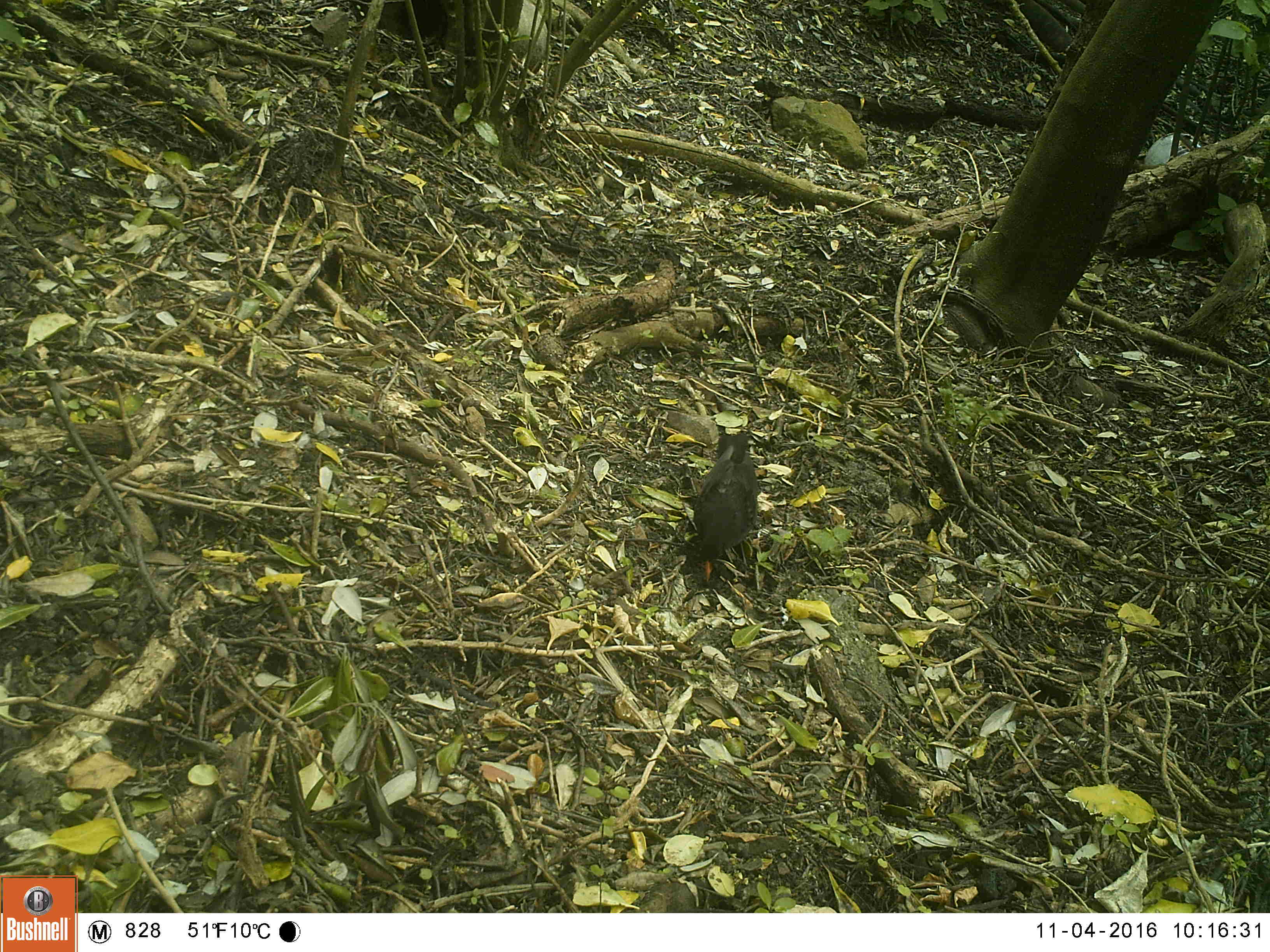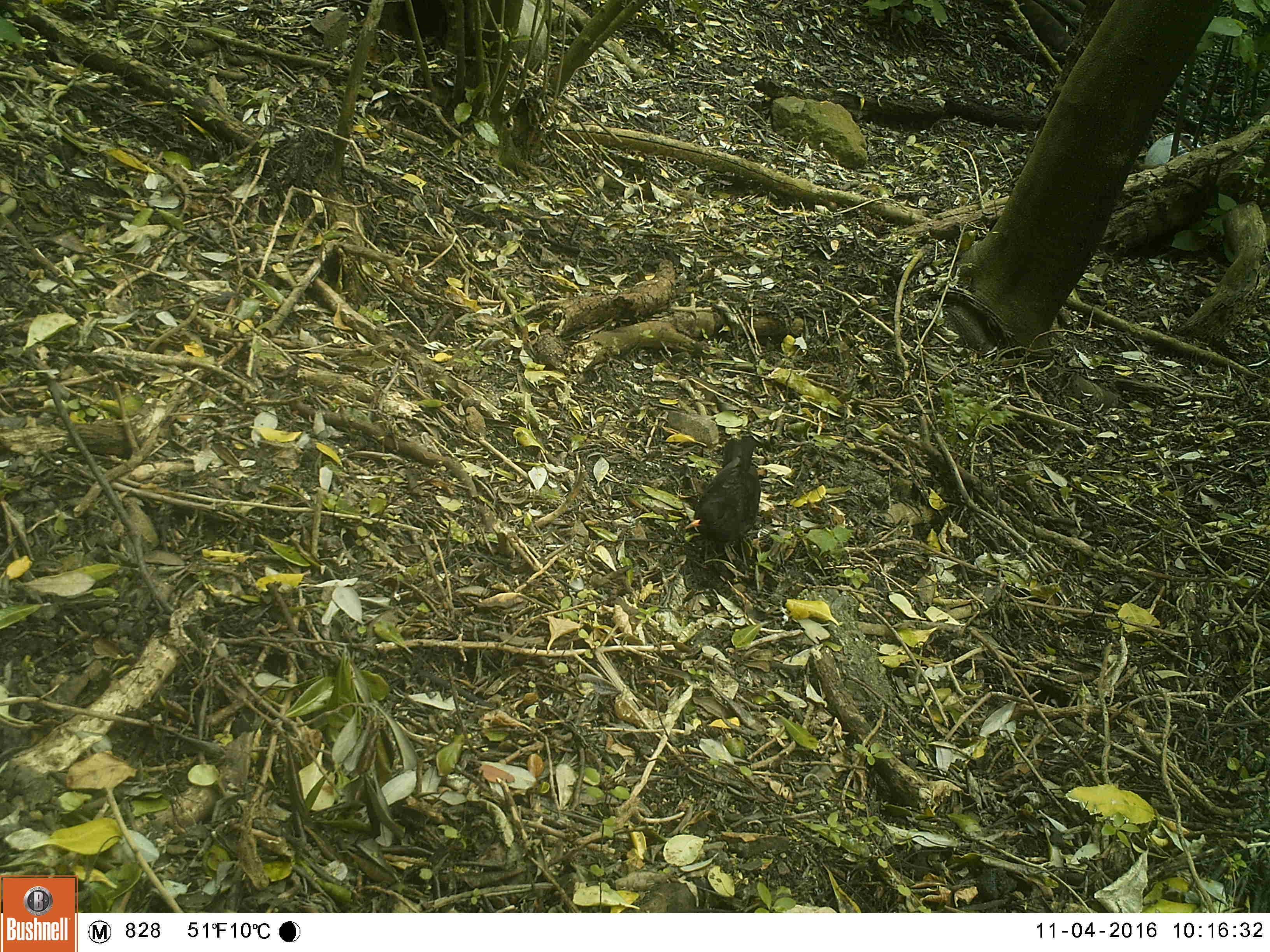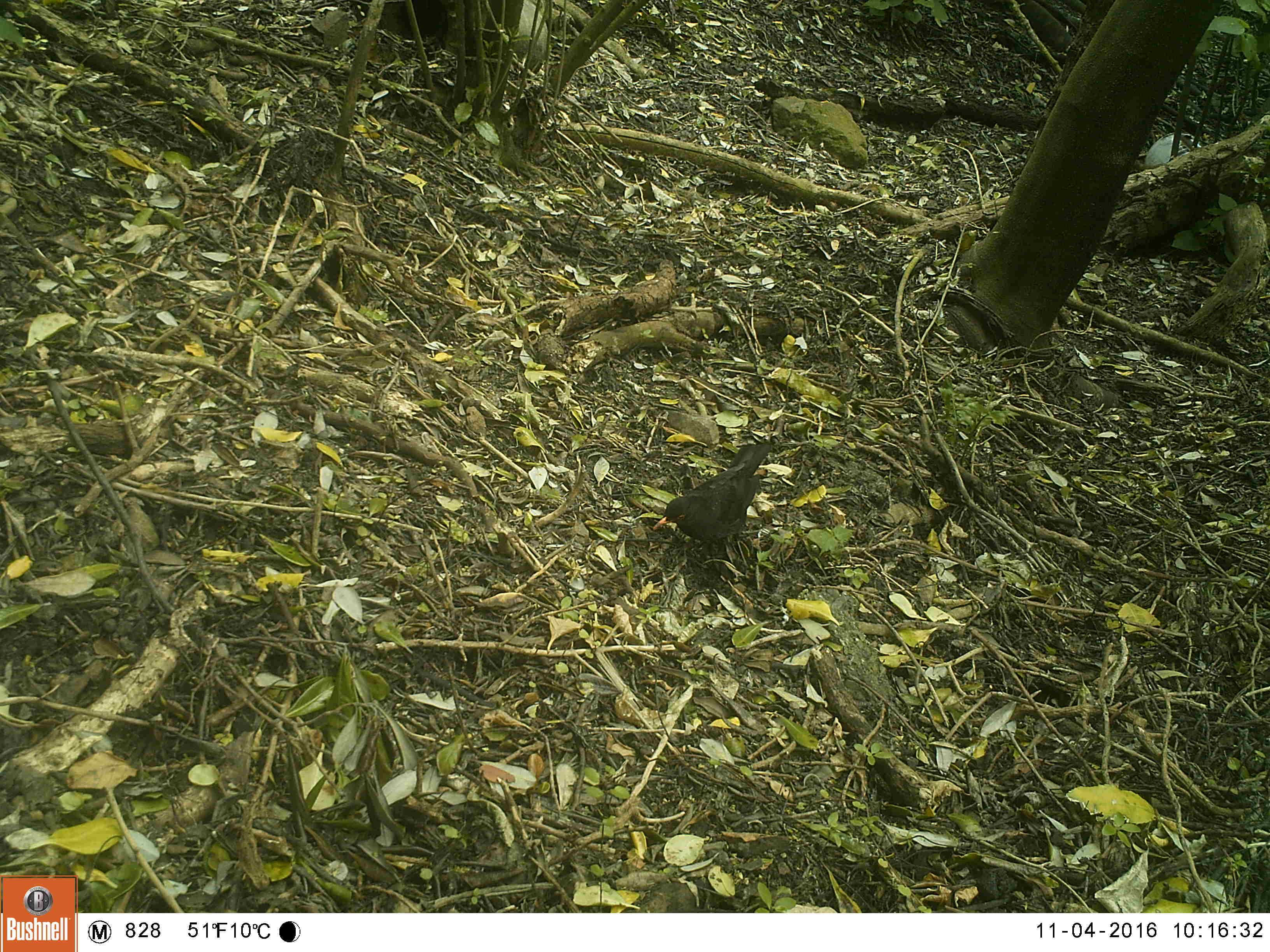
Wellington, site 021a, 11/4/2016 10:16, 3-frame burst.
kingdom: Animalia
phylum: Chordata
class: Aves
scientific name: Aves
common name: bird